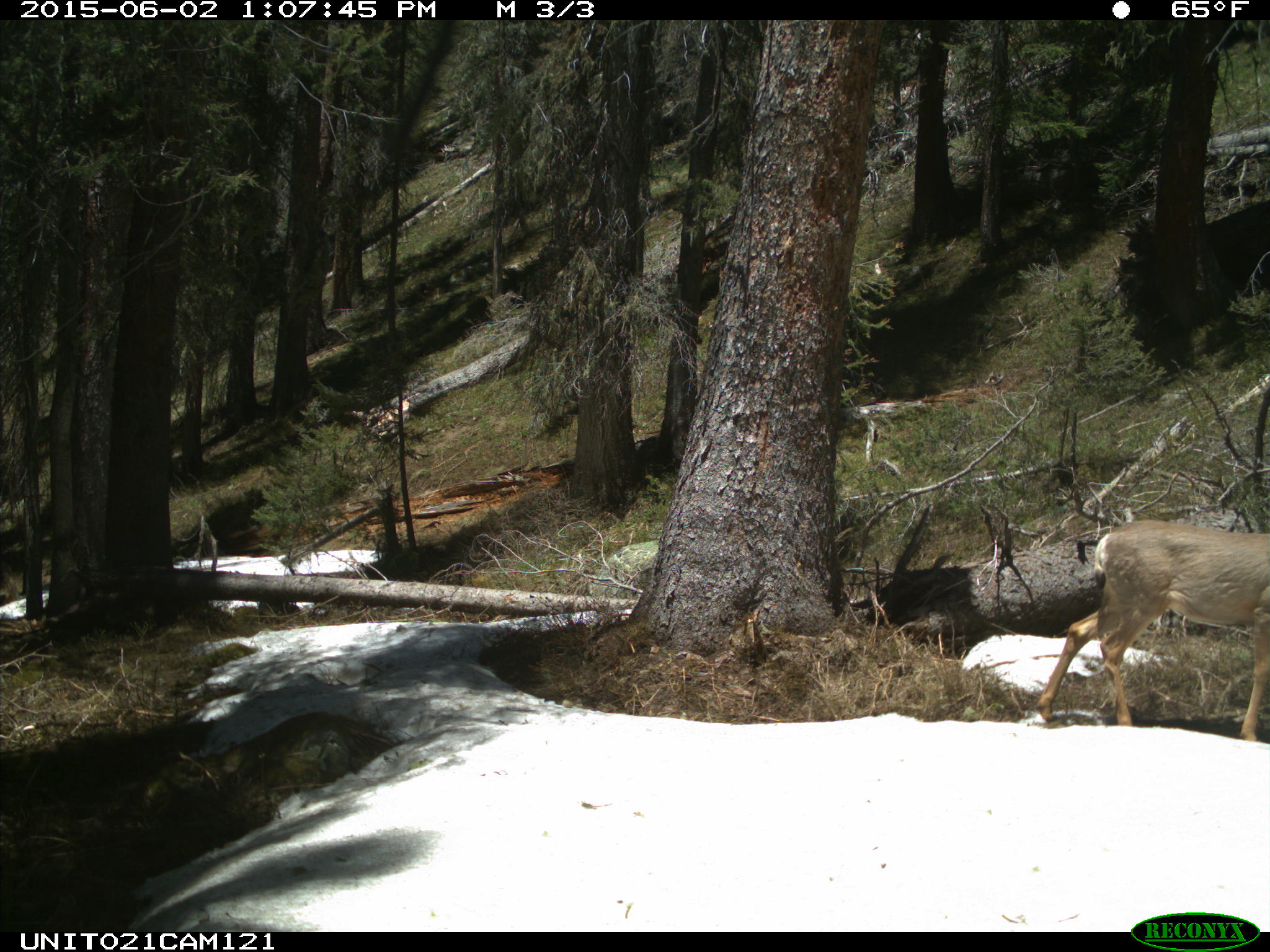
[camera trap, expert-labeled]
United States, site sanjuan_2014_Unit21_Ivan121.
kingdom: Animalia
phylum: Chordata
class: Mammalia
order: Artiodactyla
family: Cervidae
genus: Odocoileus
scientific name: Odocoileus hemionus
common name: mule deer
Odocoileus hemionus (mule deer).